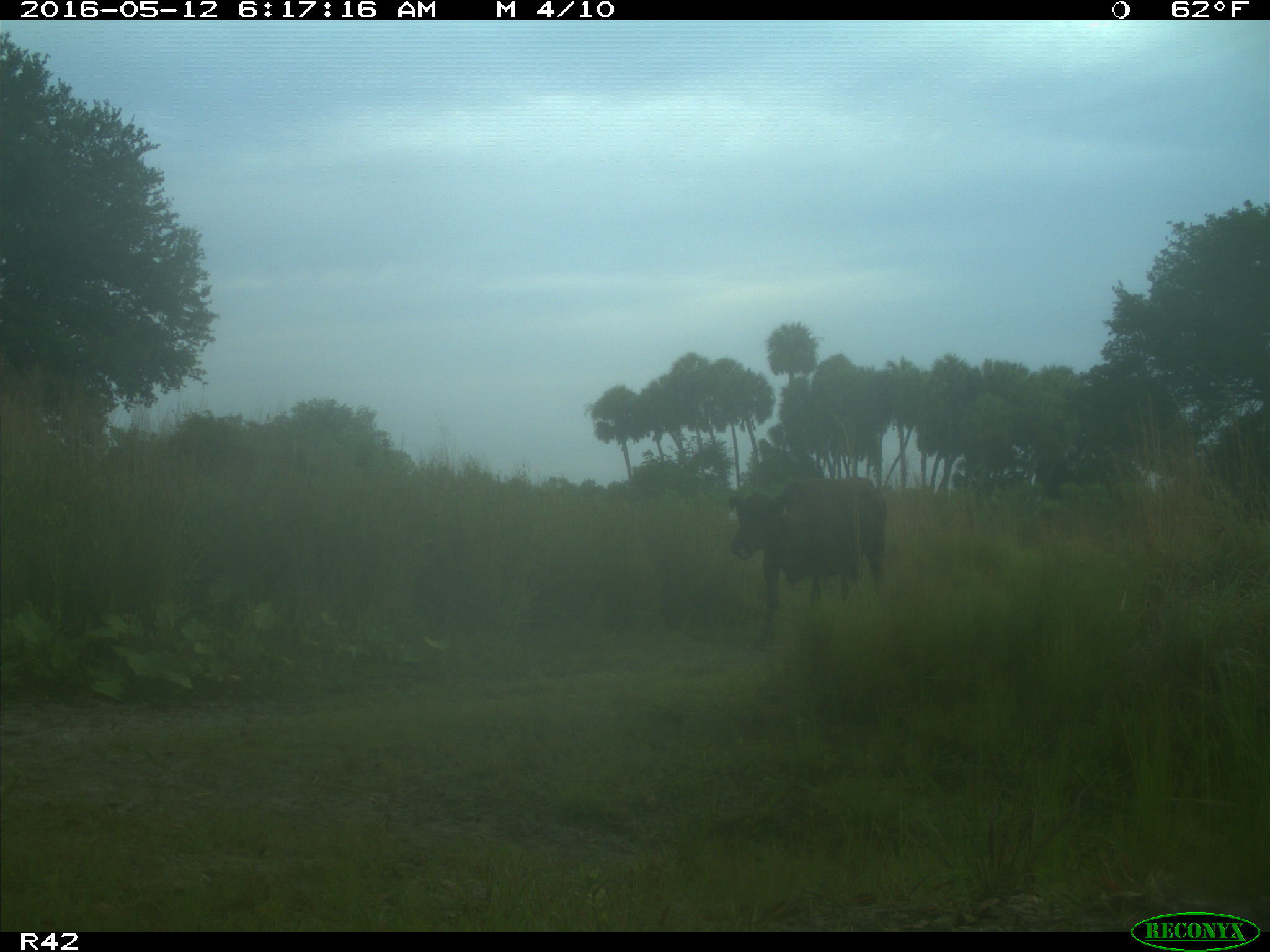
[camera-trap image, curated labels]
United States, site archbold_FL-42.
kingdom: Animalia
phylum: Chordata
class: Mammalia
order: Artiodactyla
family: Bovidae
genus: Bos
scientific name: Bos taurus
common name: domestic cow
Bos taurus (domestic cow).